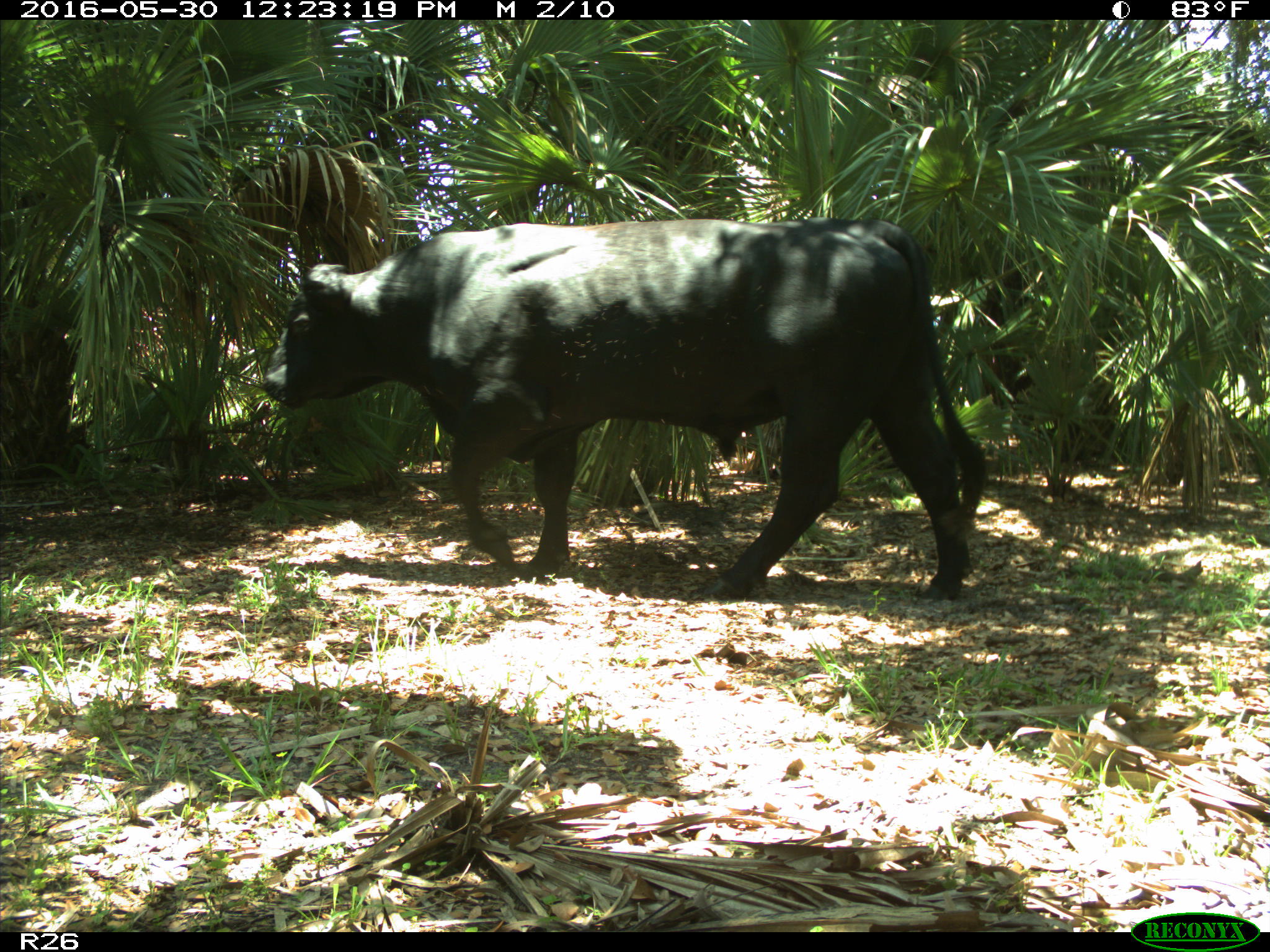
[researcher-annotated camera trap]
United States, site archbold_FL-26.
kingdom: Animalia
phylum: Chordata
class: Mammalia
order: Artiodactyla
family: Bovidae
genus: Bos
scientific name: Bos taurus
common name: domestic cow